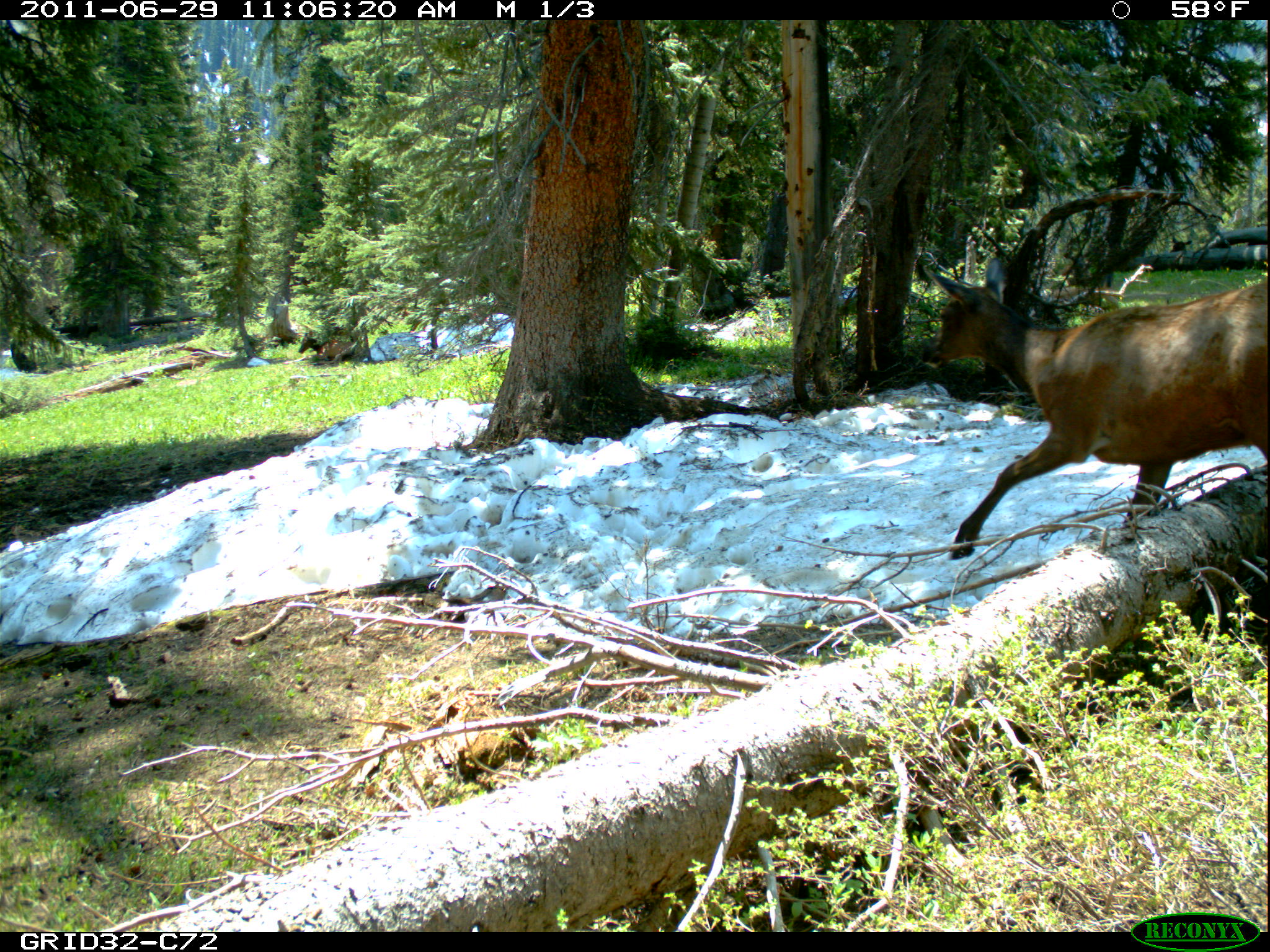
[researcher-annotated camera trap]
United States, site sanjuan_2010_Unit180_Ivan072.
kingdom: Animalia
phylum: Chordata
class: Mammalia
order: Artiodactyla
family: Cervidae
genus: Cervus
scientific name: Cervus elaphus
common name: red deer